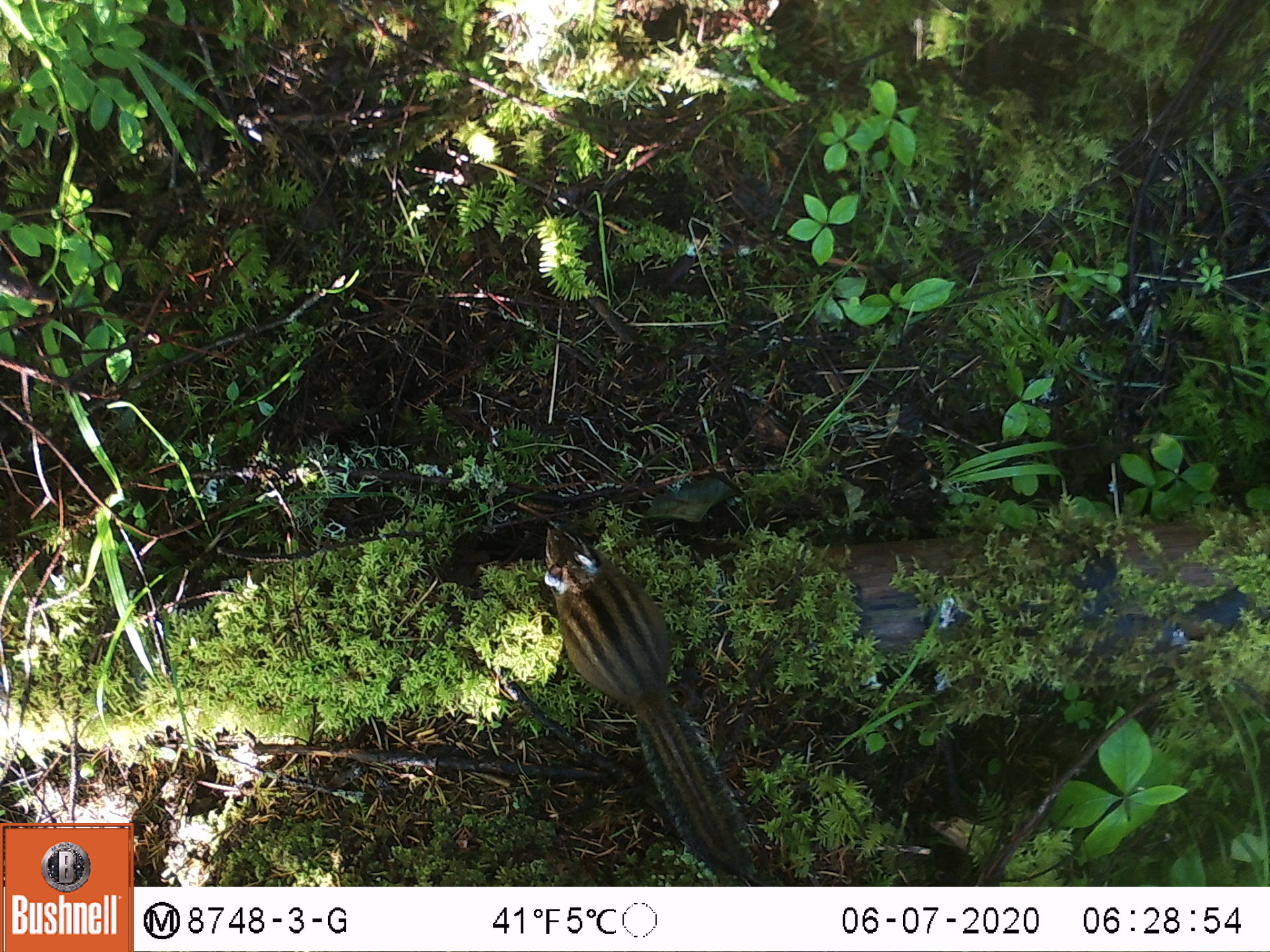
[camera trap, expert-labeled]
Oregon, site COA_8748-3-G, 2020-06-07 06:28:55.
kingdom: Animalia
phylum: Chordata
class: Mammalia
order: Rodentia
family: Sciuridae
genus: Neotamias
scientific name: Neotamias townsendii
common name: townsend's chipmunk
Townsend's chipmunk (Neotamias townsendii).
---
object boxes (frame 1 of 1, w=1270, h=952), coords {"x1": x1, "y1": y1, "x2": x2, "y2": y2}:
townsend's chipmunk: {"x1": 536, "y1": 512, "x2": 756, "y2": 882}